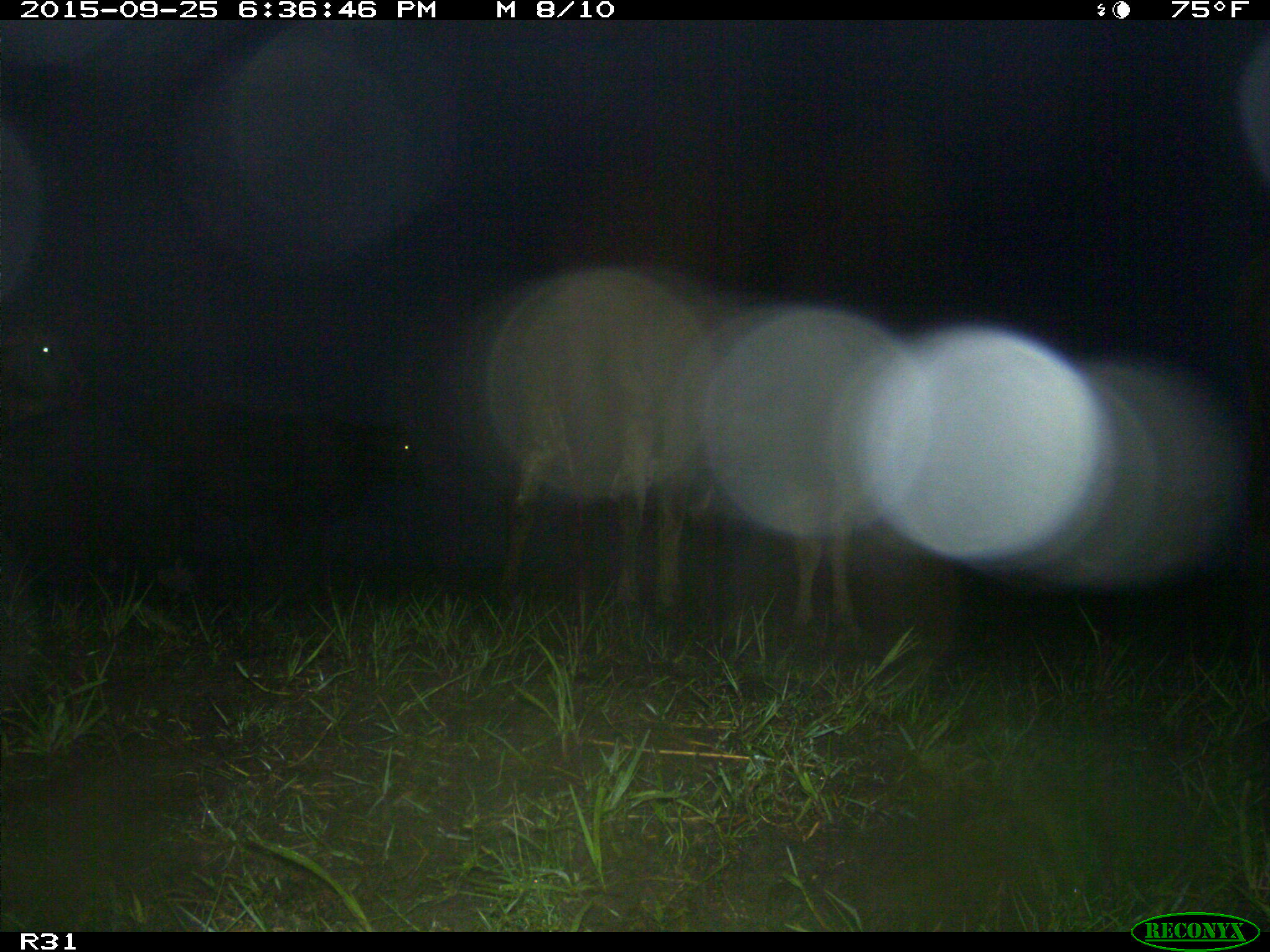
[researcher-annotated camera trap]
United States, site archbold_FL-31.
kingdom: Animalia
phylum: Chordata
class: Mammalia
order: Artiodactyla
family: Bovidae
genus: Bos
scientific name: Bos taurus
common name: domestic cow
Bos taurus (domestic cow).